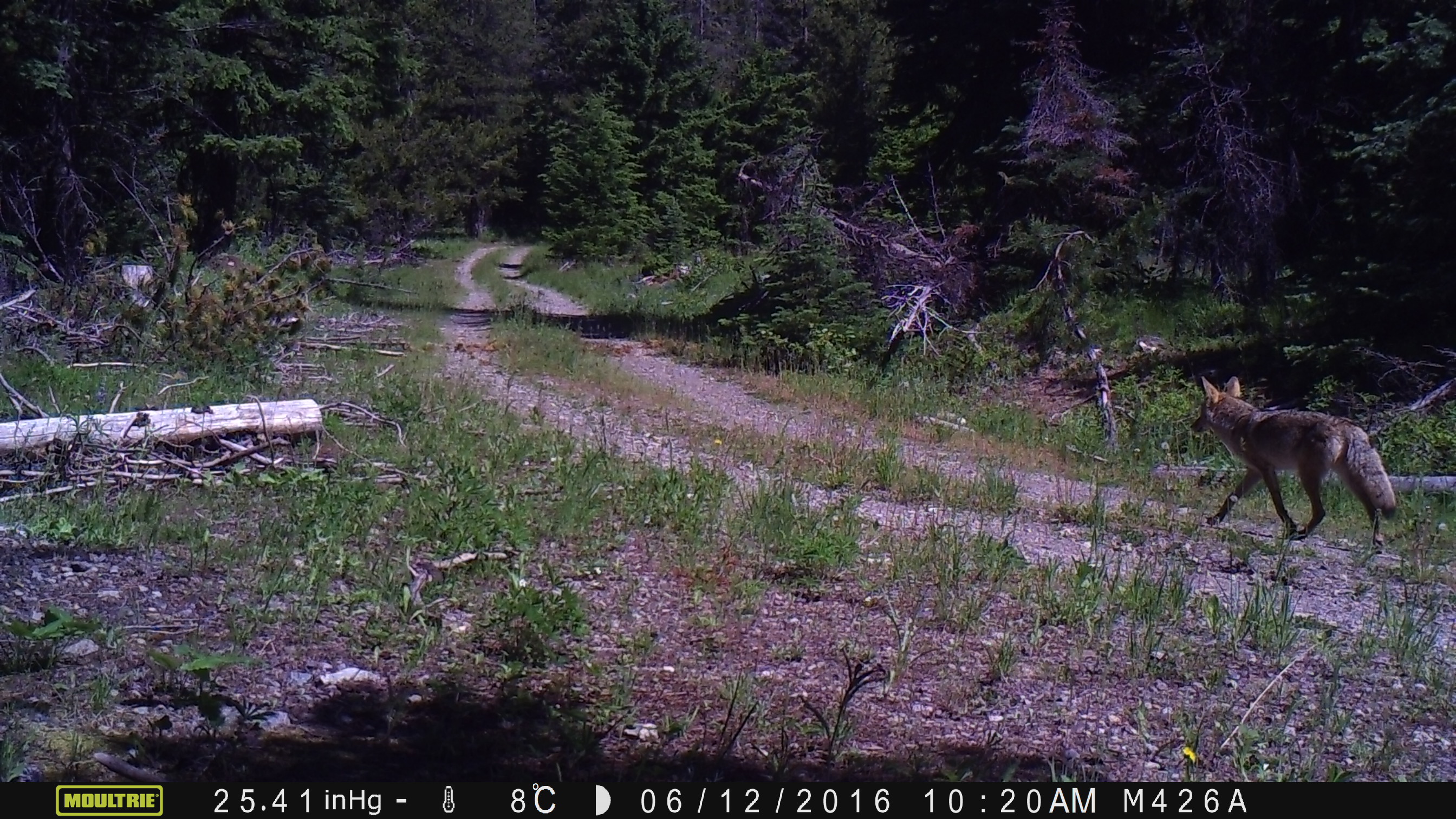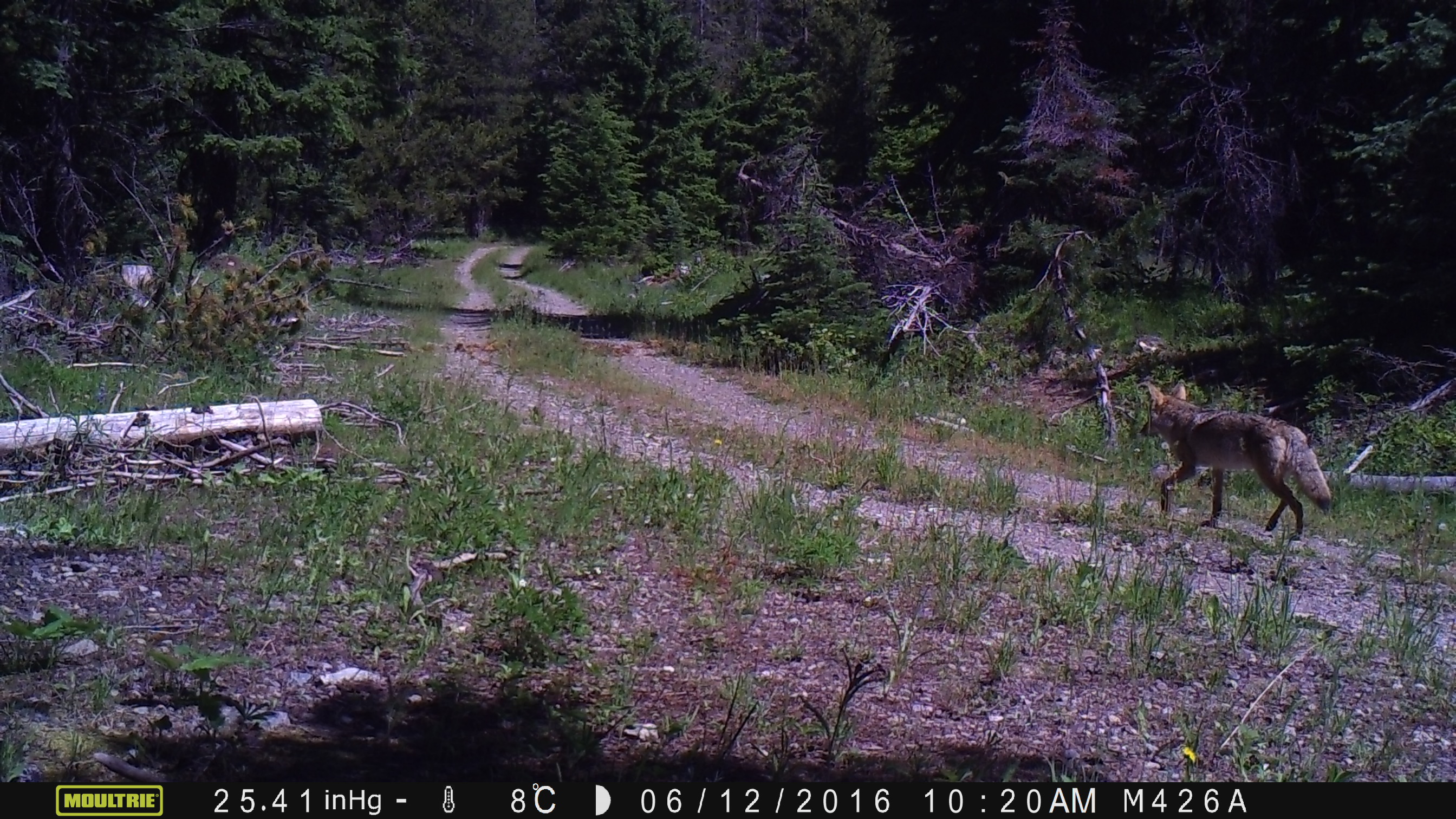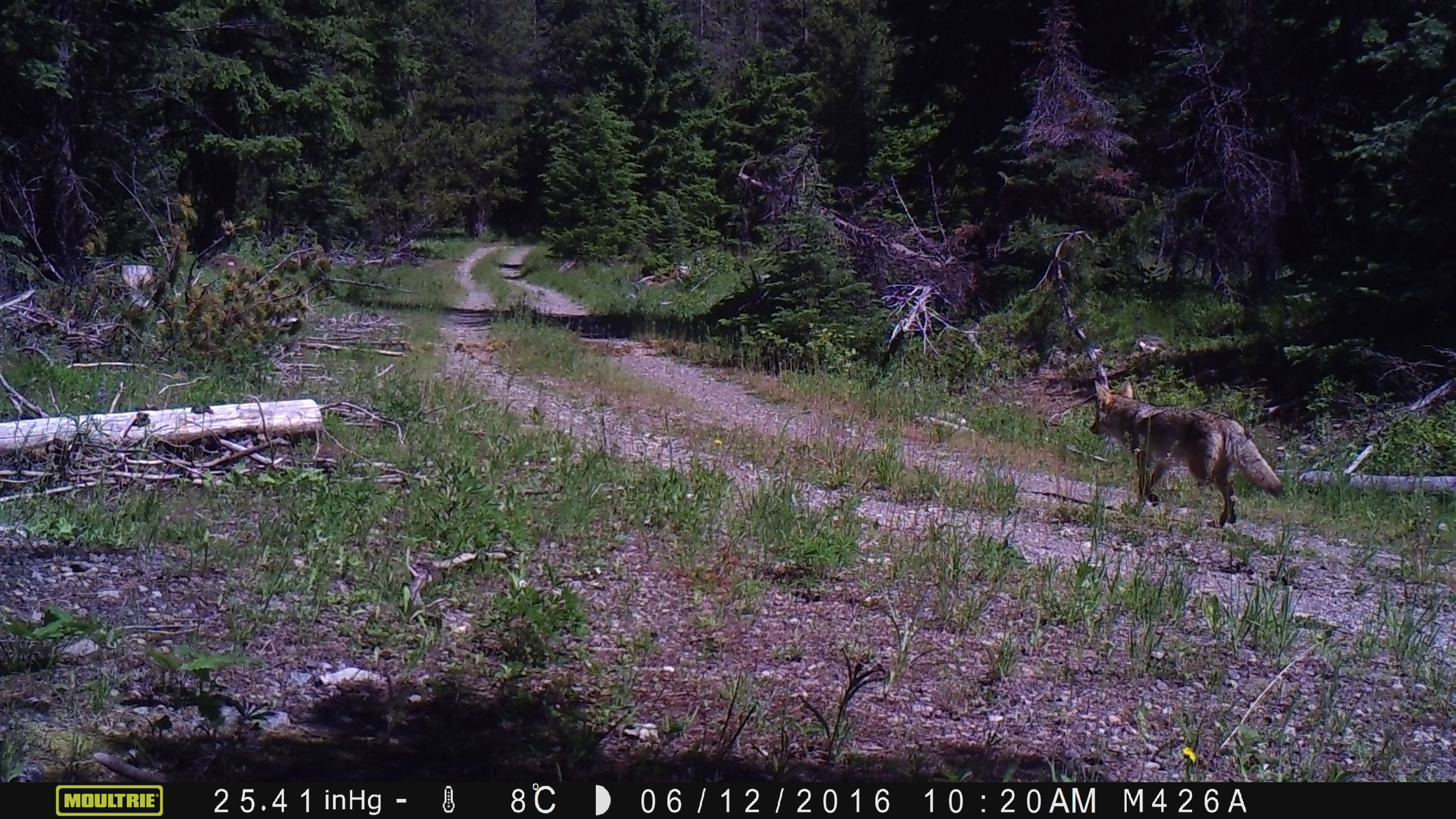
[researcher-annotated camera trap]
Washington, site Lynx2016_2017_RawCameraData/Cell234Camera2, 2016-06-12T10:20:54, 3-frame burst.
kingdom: Animalia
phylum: Chordata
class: Mammalia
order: Carnivora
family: Canidae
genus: Canis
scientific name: Canis latrans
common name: coyote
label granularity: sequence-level